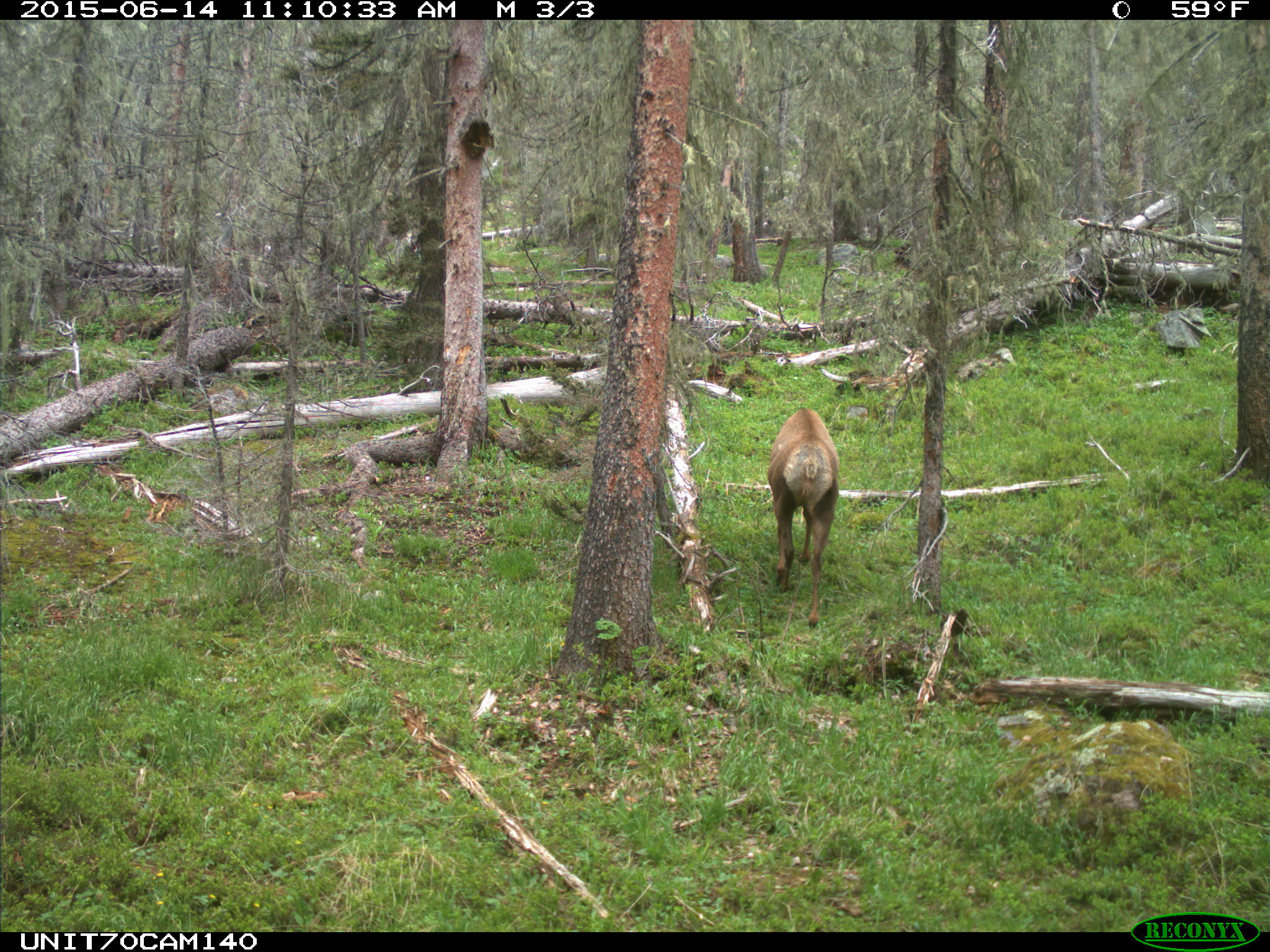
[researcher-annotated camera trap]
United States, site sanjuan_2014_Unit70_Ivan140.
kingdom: Animalia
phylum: Chordata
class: Mammalia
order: Artiodactyla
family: Cervidae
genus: Cervus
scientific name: Cervus elaphus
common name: red deer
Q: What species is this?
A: Cervus elaphus (red deer).